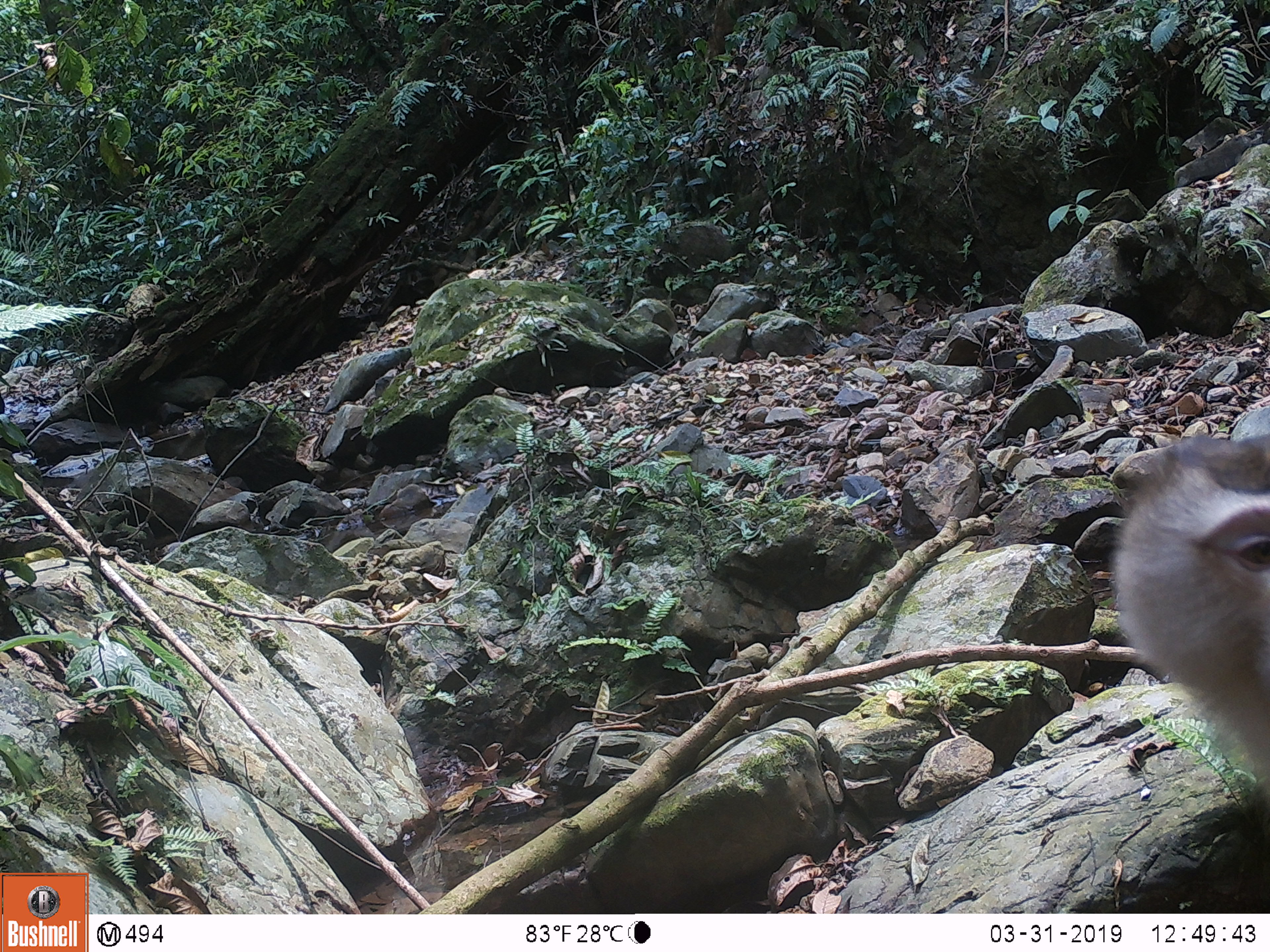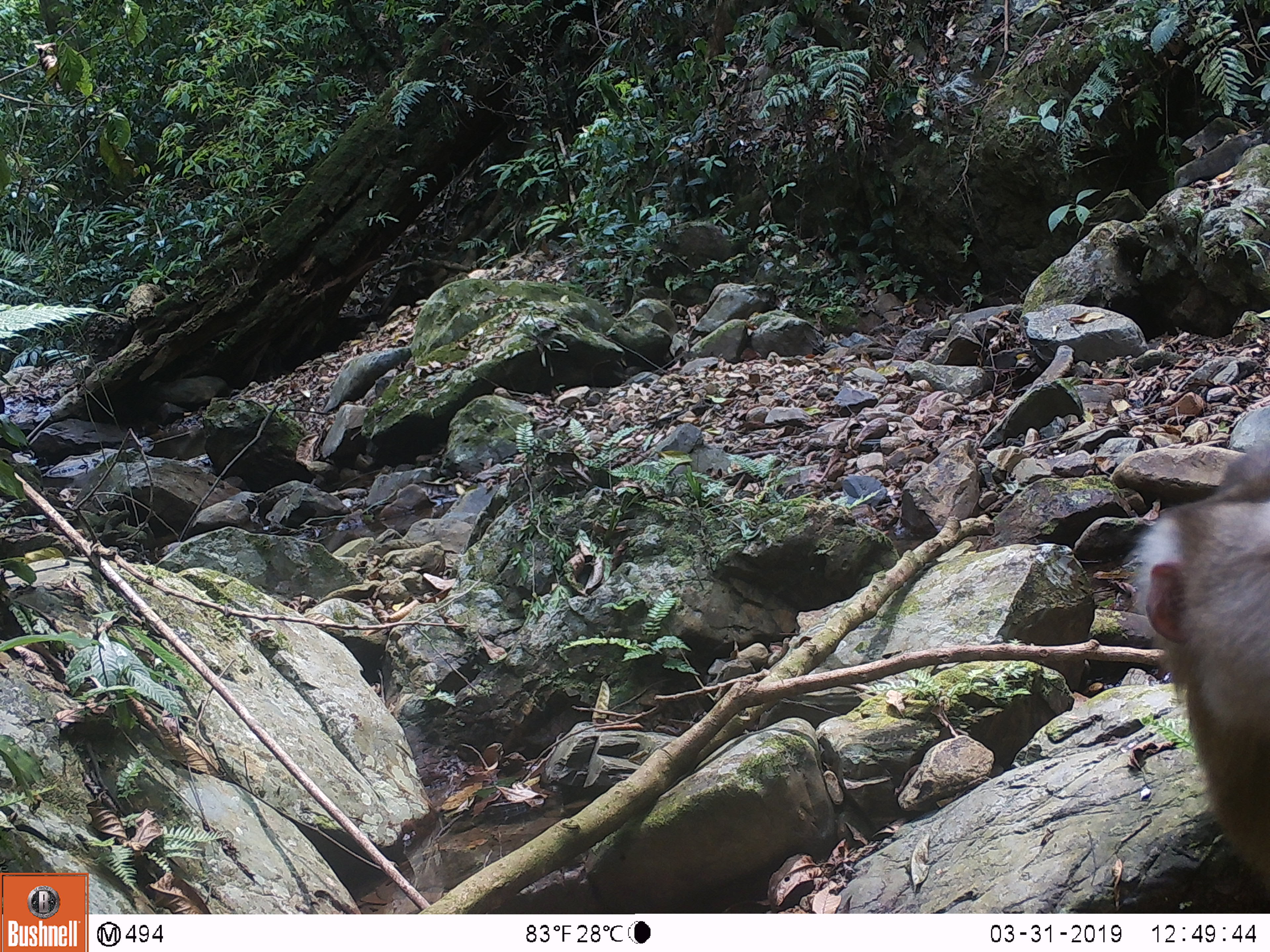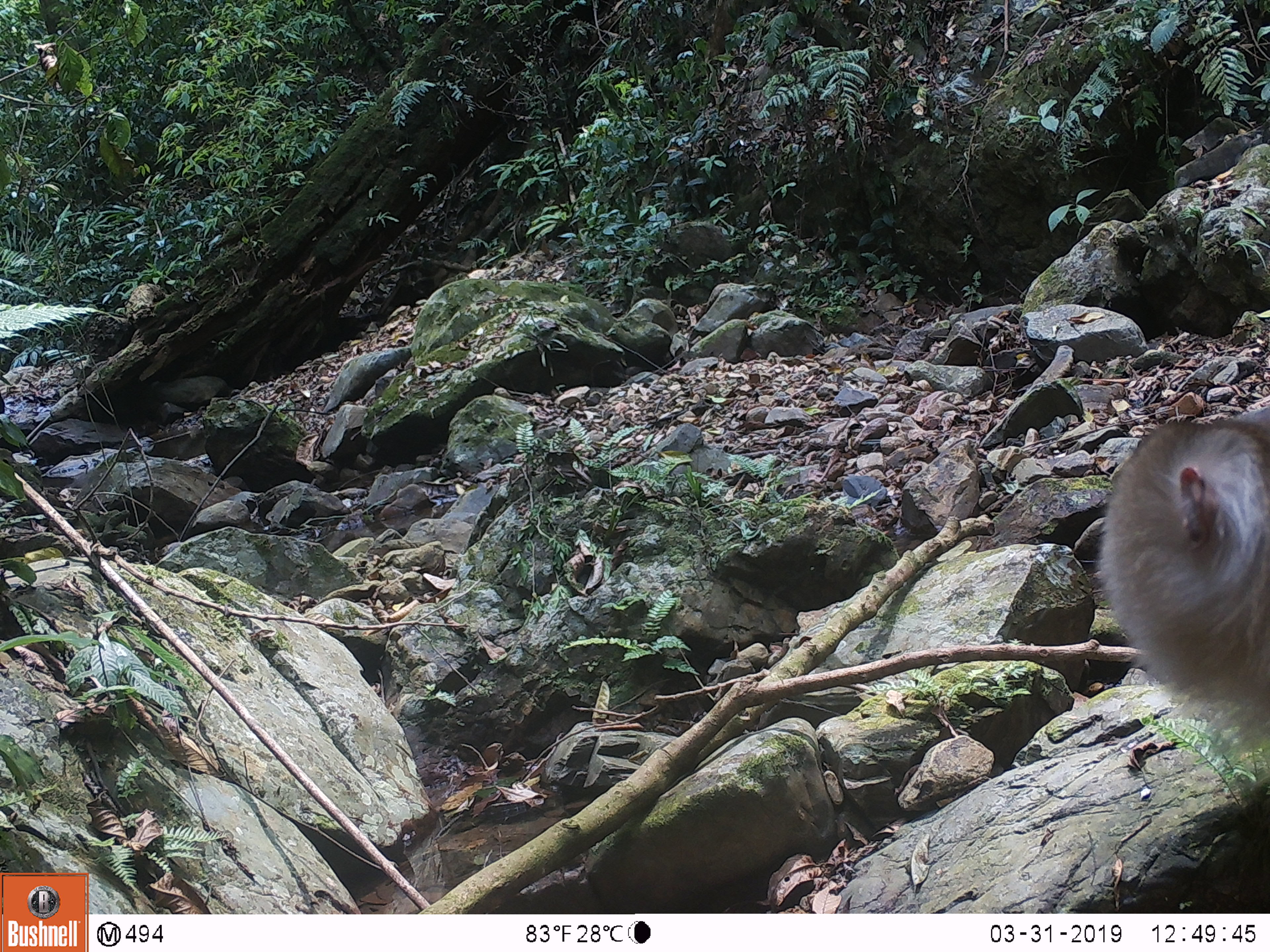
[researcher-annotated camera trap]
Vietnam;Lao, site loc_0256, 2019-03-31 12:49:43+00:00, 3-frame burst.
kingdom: Animalia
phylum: Chordata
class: Mammalia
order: Primates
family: Cercopithecidae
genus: Macaca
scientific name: Macaca nemestrina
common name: pig-tailed macaque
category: pig tailed macaque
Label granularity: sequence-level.